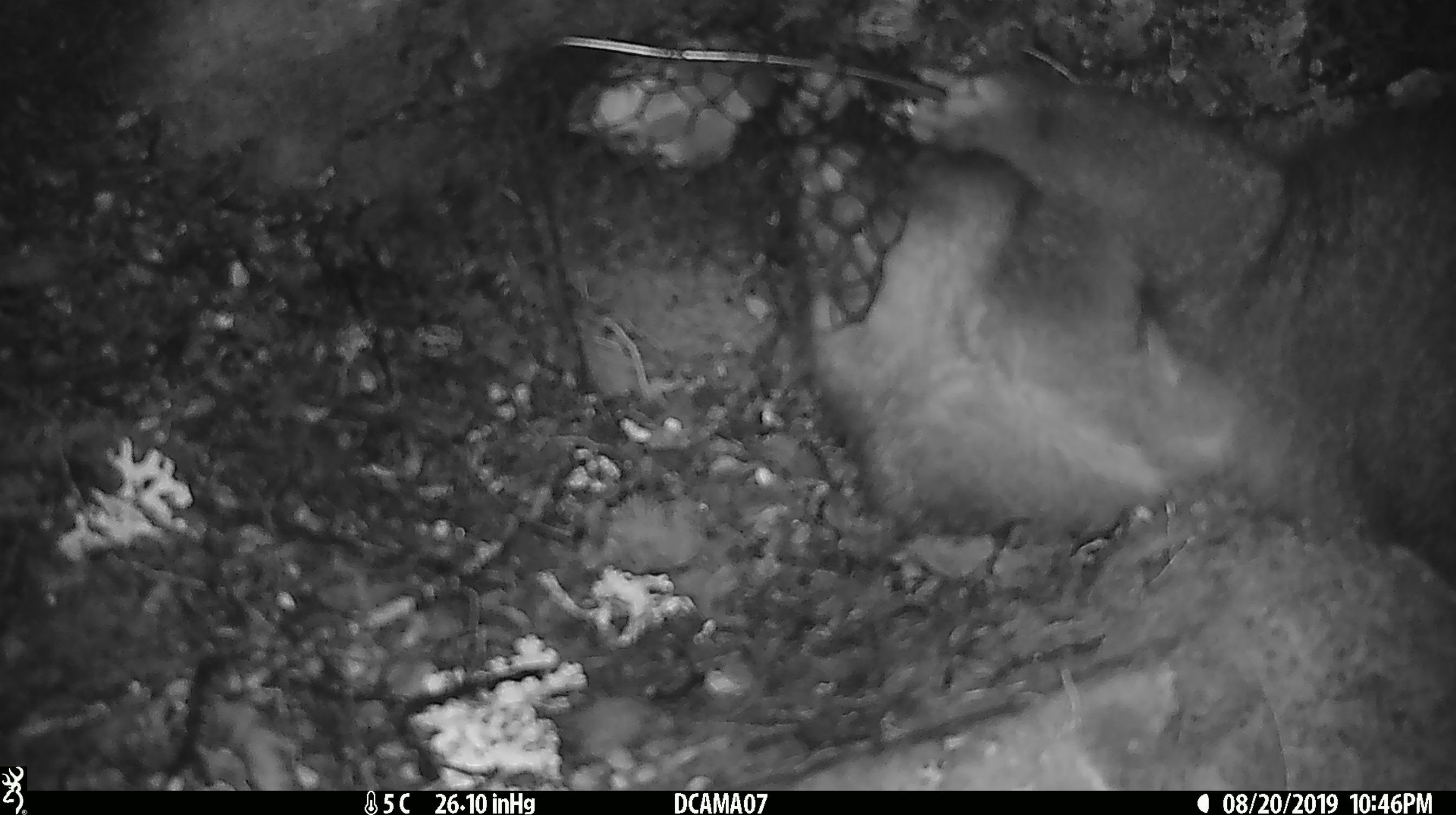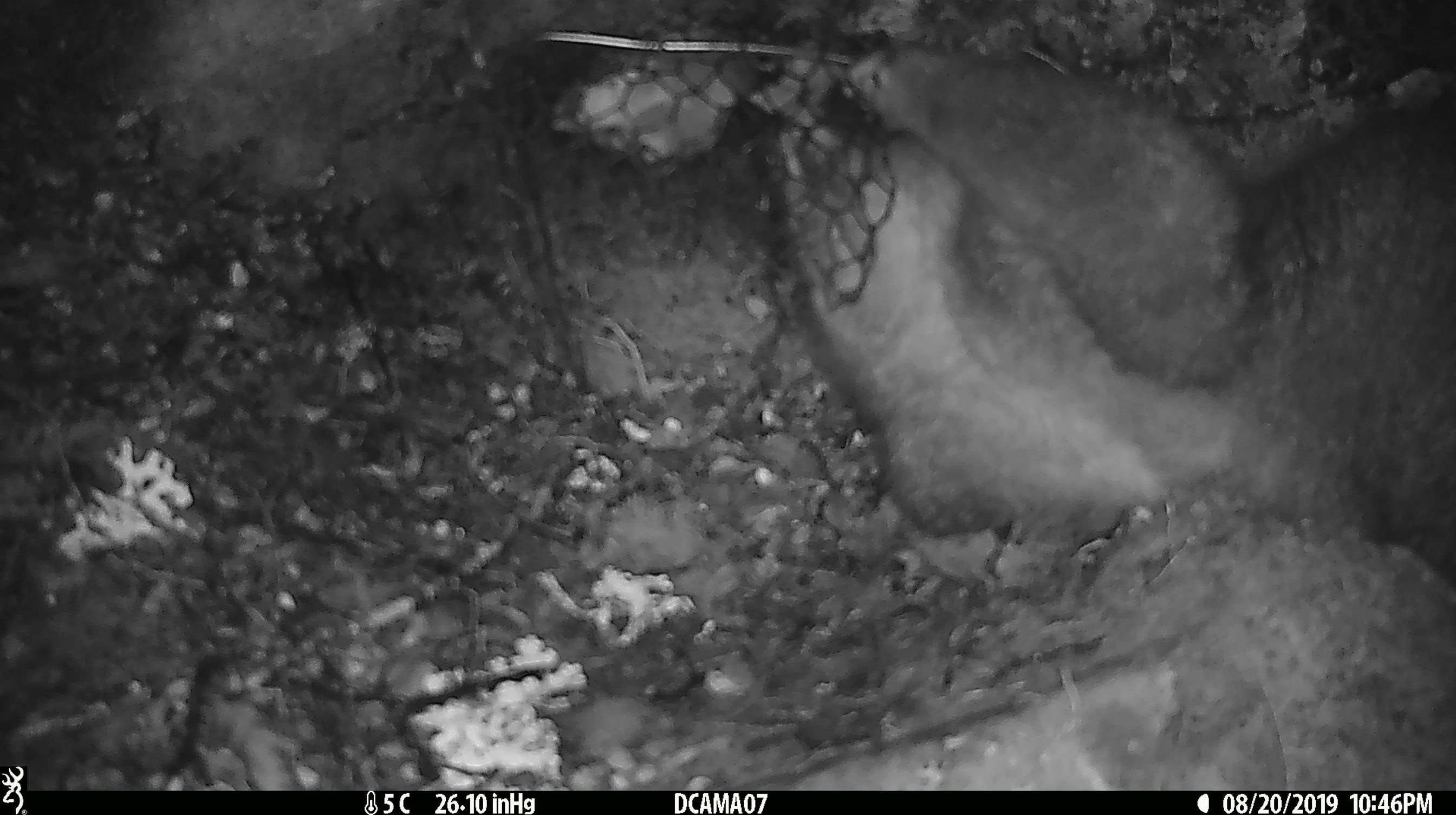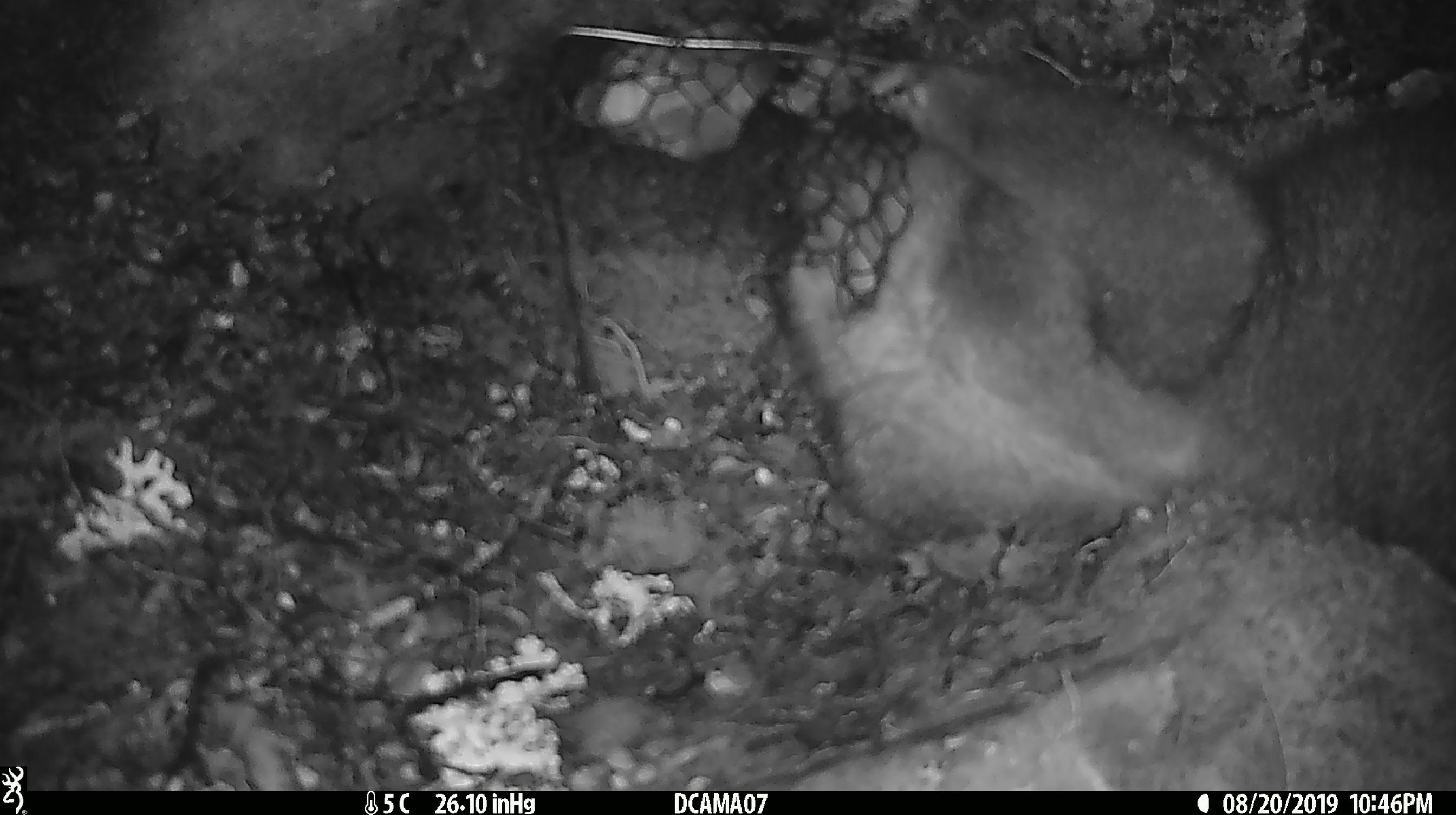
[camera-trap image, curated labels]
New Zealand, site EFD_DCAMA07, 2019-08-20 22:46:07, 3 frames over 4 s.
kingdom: Animalia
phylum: Chordata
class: Mammalia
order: Diprotodontia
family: Phalangeridae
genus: Trichosurus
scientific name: Trichosurus vulpecula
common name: common brushtail possum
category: possum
Possum (common brushtail possum) (Trichosurus vulpecula).